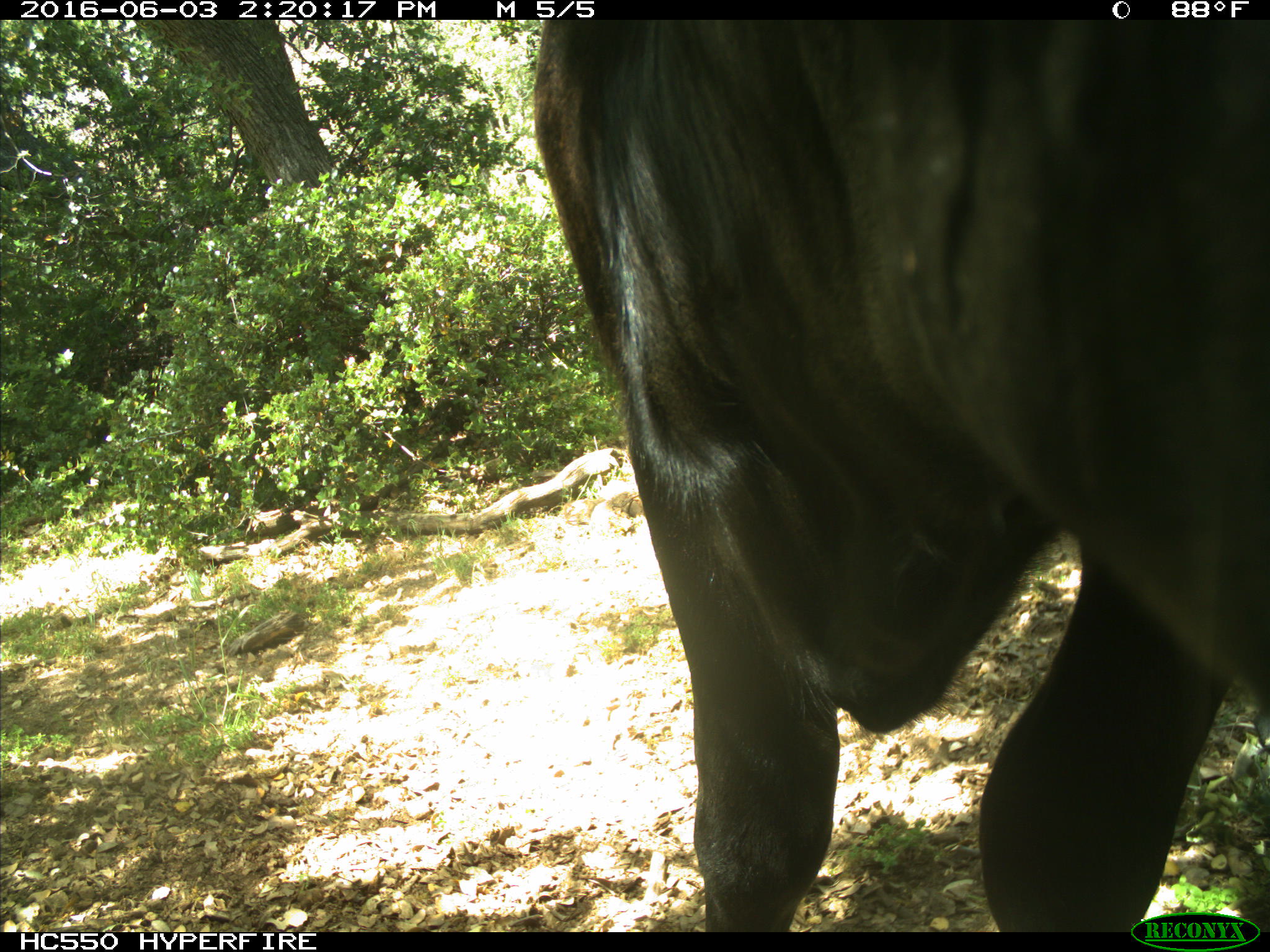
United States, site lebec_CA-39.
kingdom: Animalia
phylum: Chordata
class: Mammalia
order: Artiodactyla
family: Bovidae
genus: Bos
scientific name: Bos taurus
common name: domestic cow